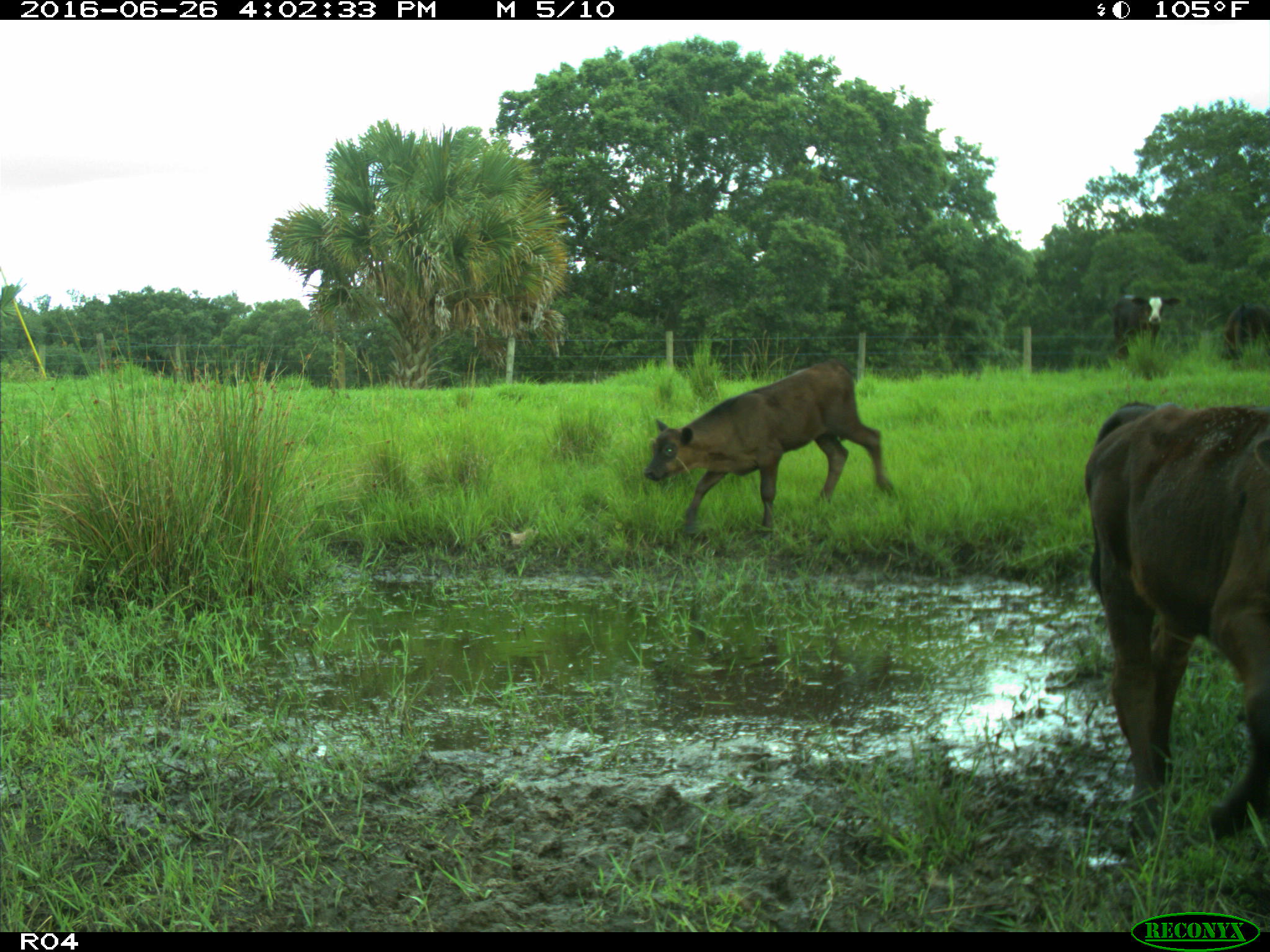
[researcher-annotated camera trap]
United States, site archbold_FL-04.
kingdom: Animalia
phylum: Chordata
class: Mammalia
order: Artiodactyla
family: Bovidae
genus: Bos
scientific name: Bos taurus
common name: domestic cow